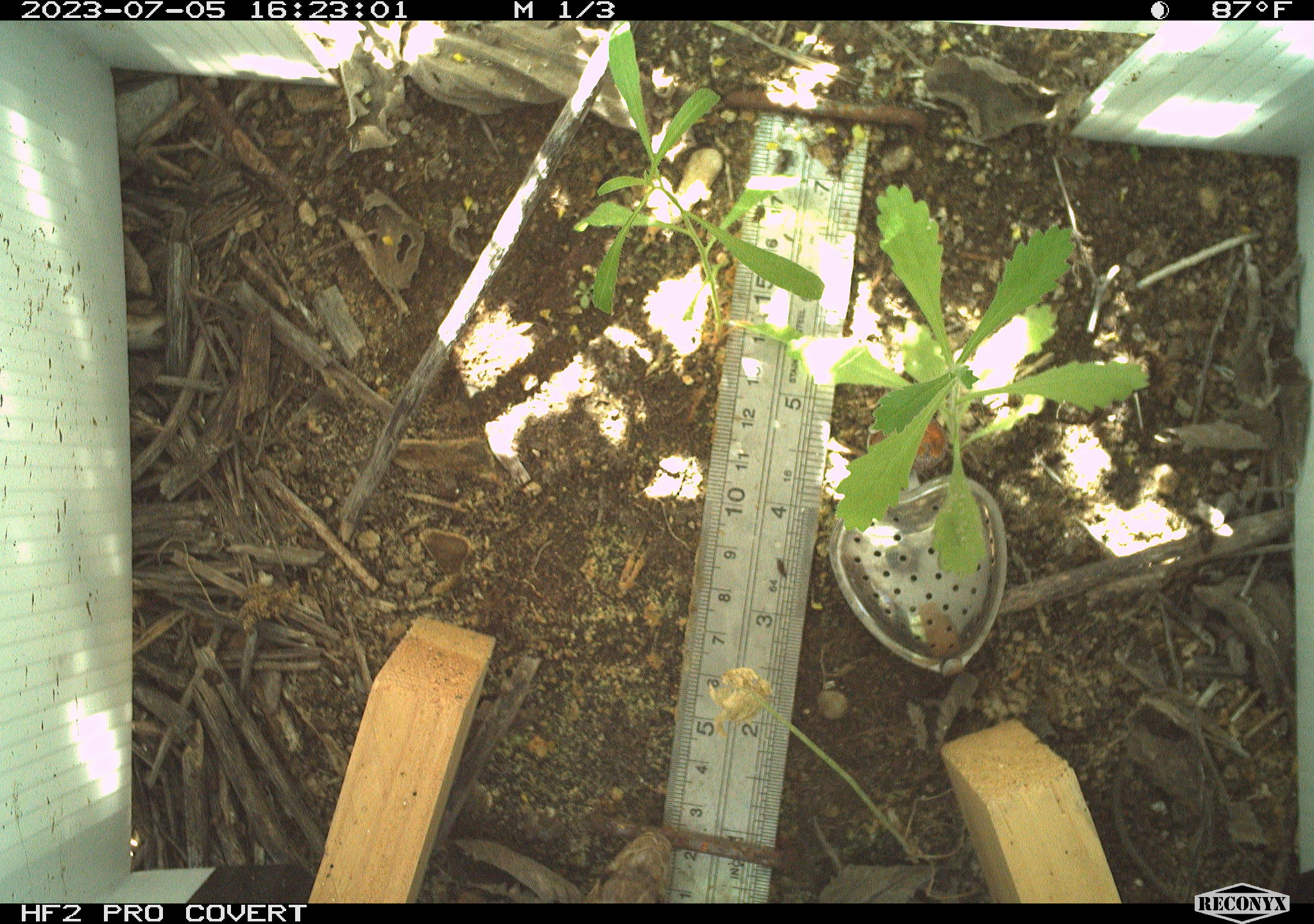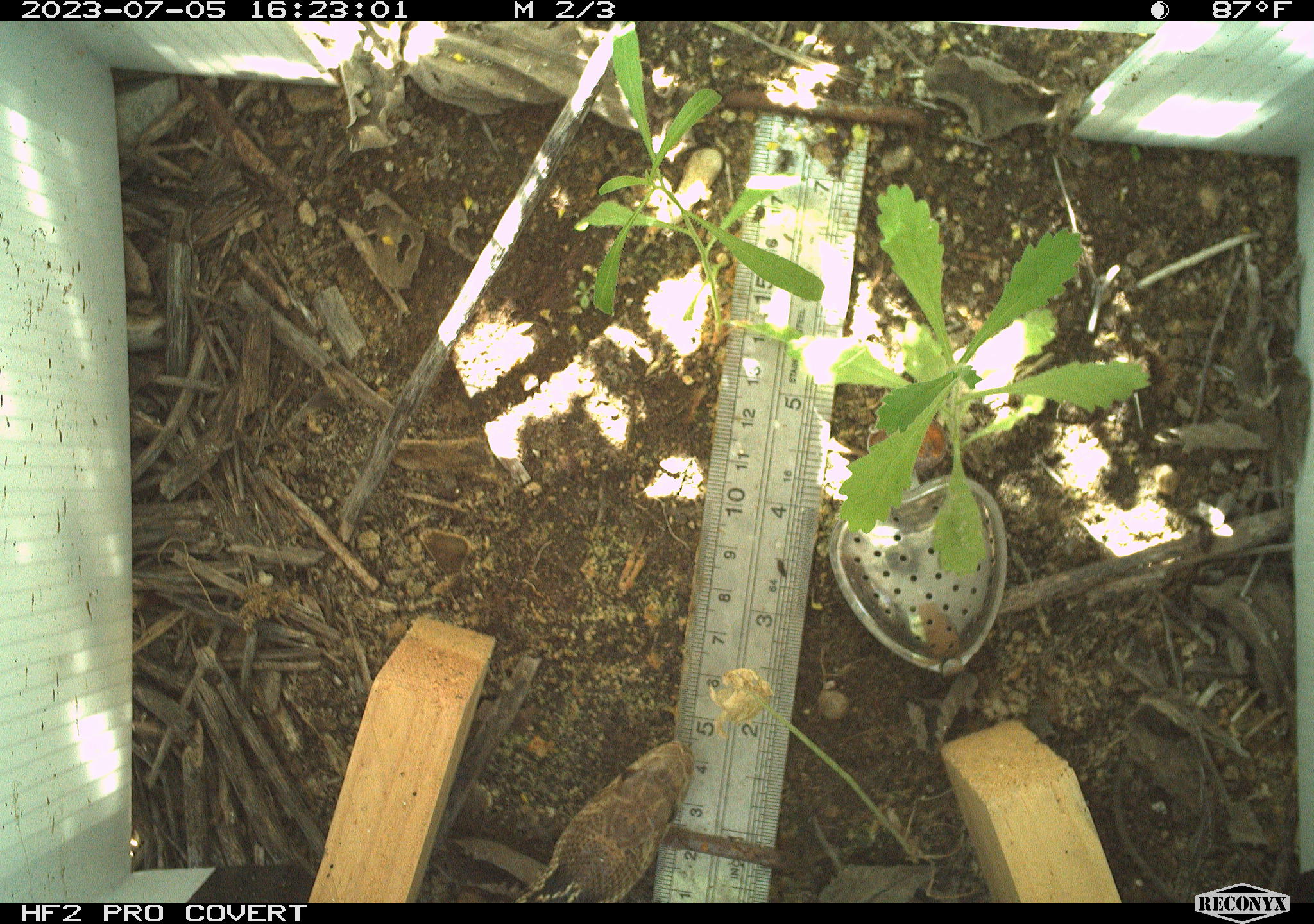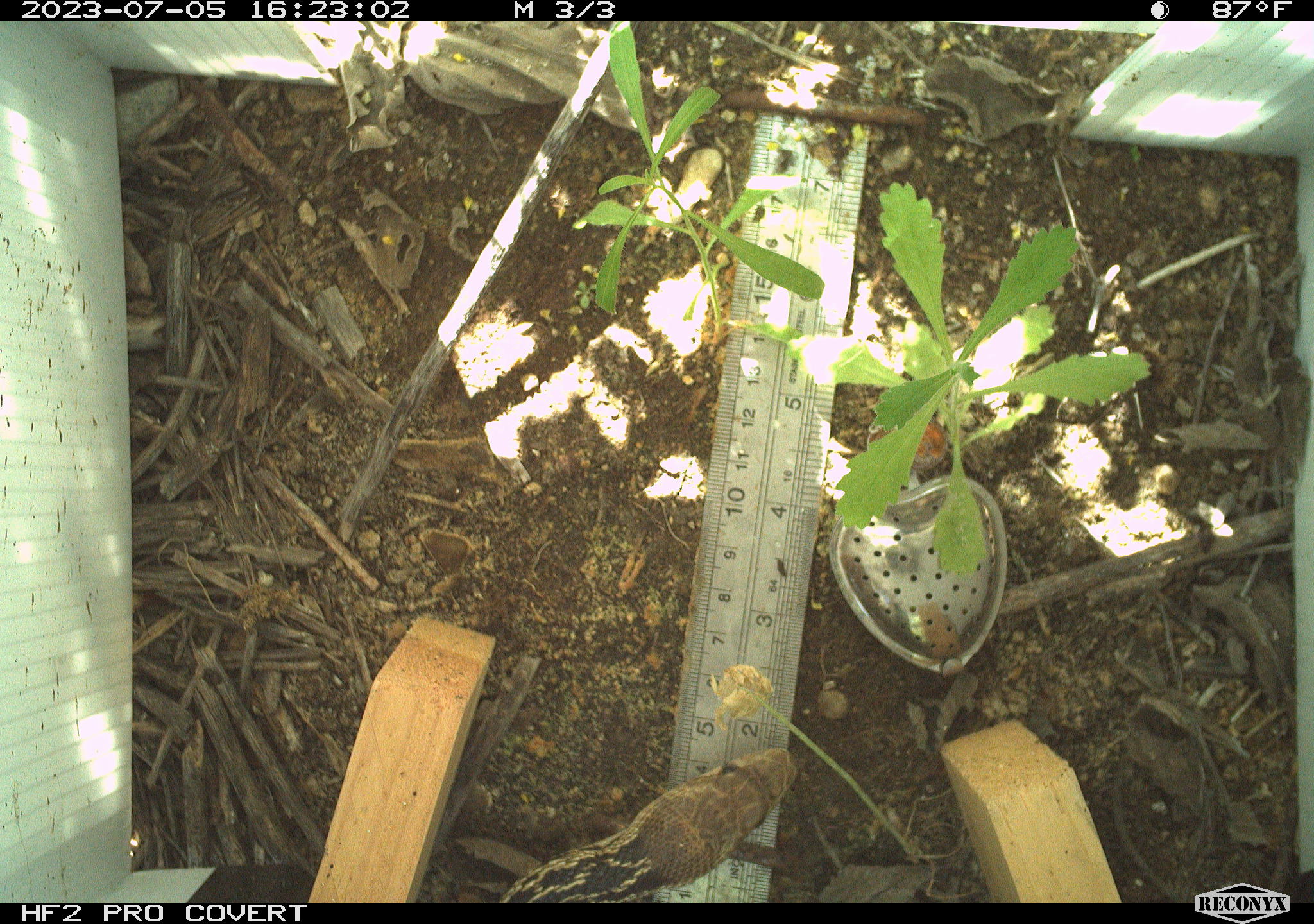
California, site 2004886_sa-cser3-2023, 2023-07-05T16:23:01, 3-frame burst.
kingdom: Animalia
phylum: Chordata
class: Reptilia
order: Squamata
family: Colubridae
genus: Pituophis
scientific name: Pituophis catenifer catenifer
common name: pacific gophersnake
Pacific gophersnake (Pituophis catenifer catenifer).